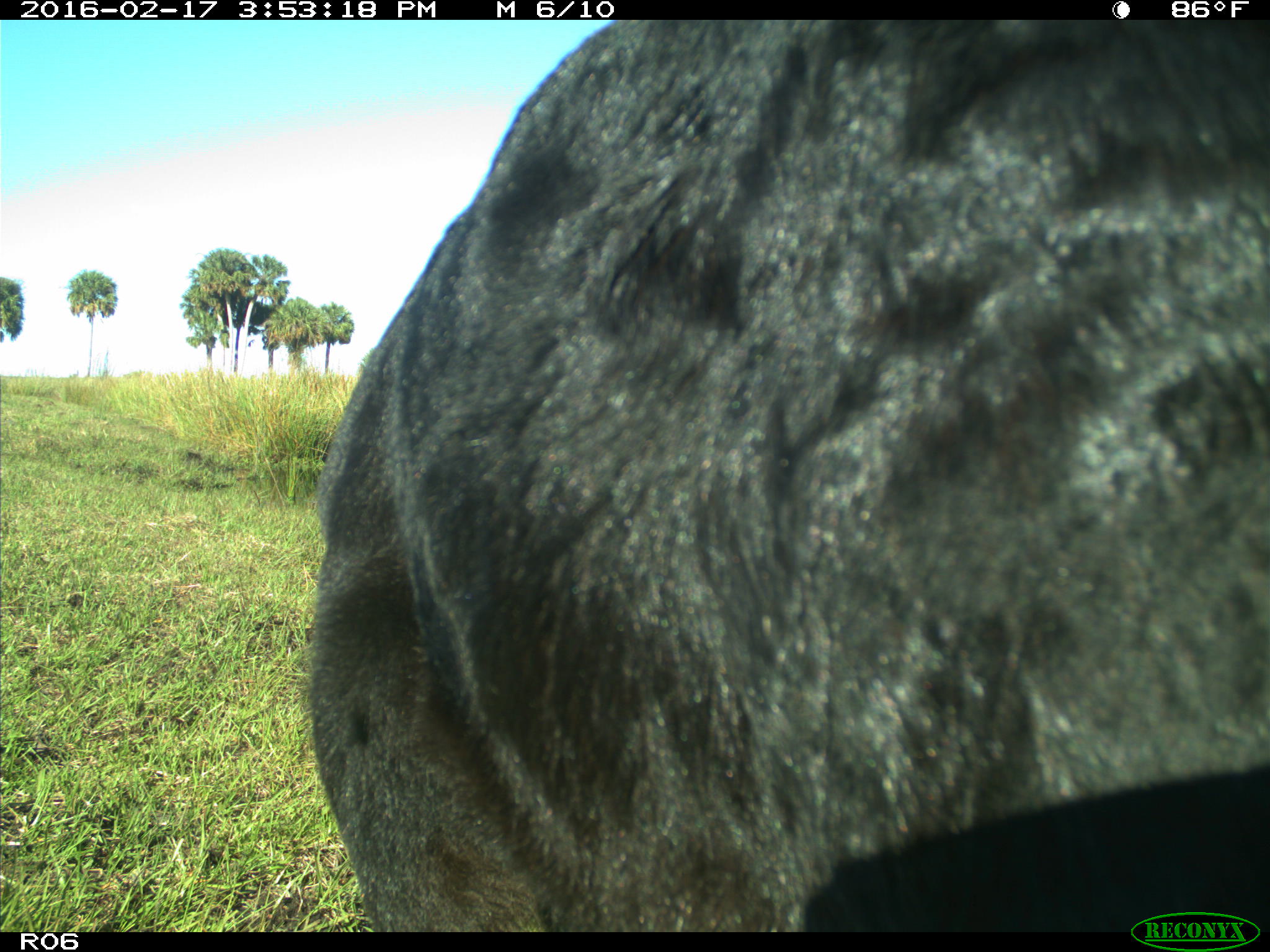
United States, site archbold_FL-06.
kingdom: Animalia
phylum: Chordata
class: Mammalia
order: Artiodactyla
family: Bovidae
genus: Bos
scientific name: Bos taurus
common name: domestic cow